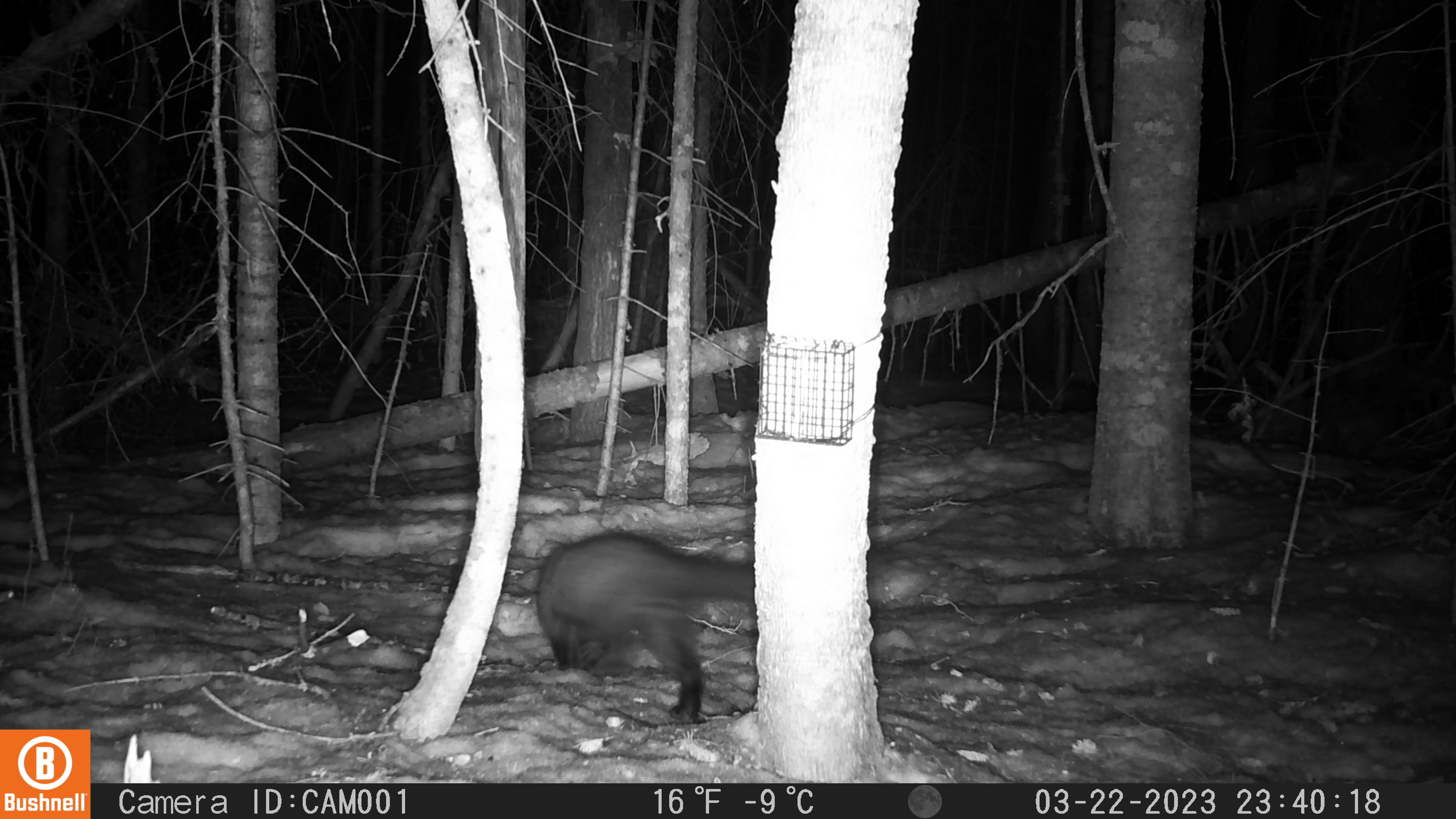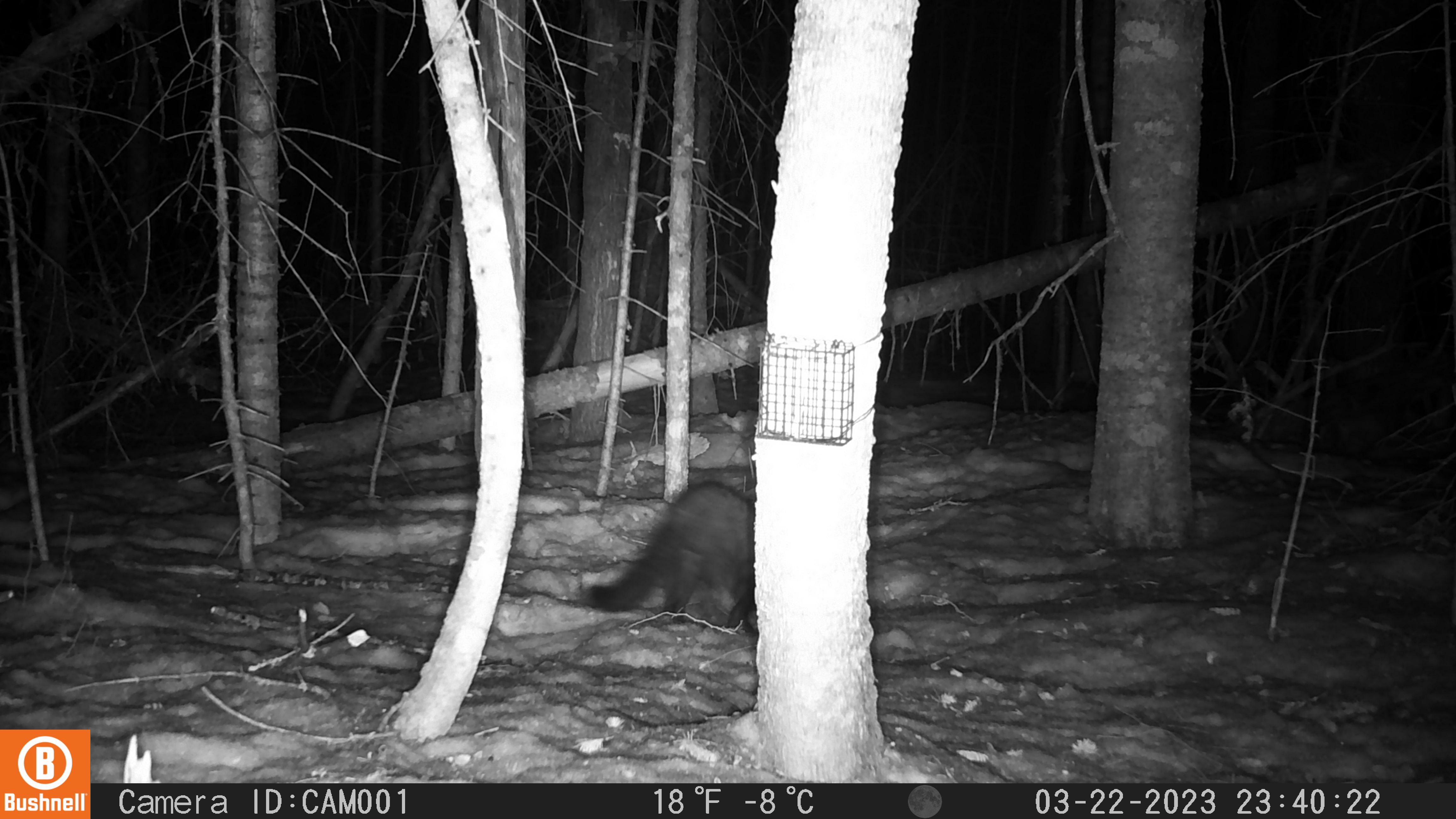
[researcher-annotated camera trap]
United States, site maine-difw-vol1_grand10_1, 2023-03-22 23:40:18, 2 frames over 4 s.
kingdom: Animalia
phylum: Chordata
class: Mammalia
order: Carnivora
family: Mustelidae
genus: Pekania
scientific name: Pekania pennanti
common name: fisher